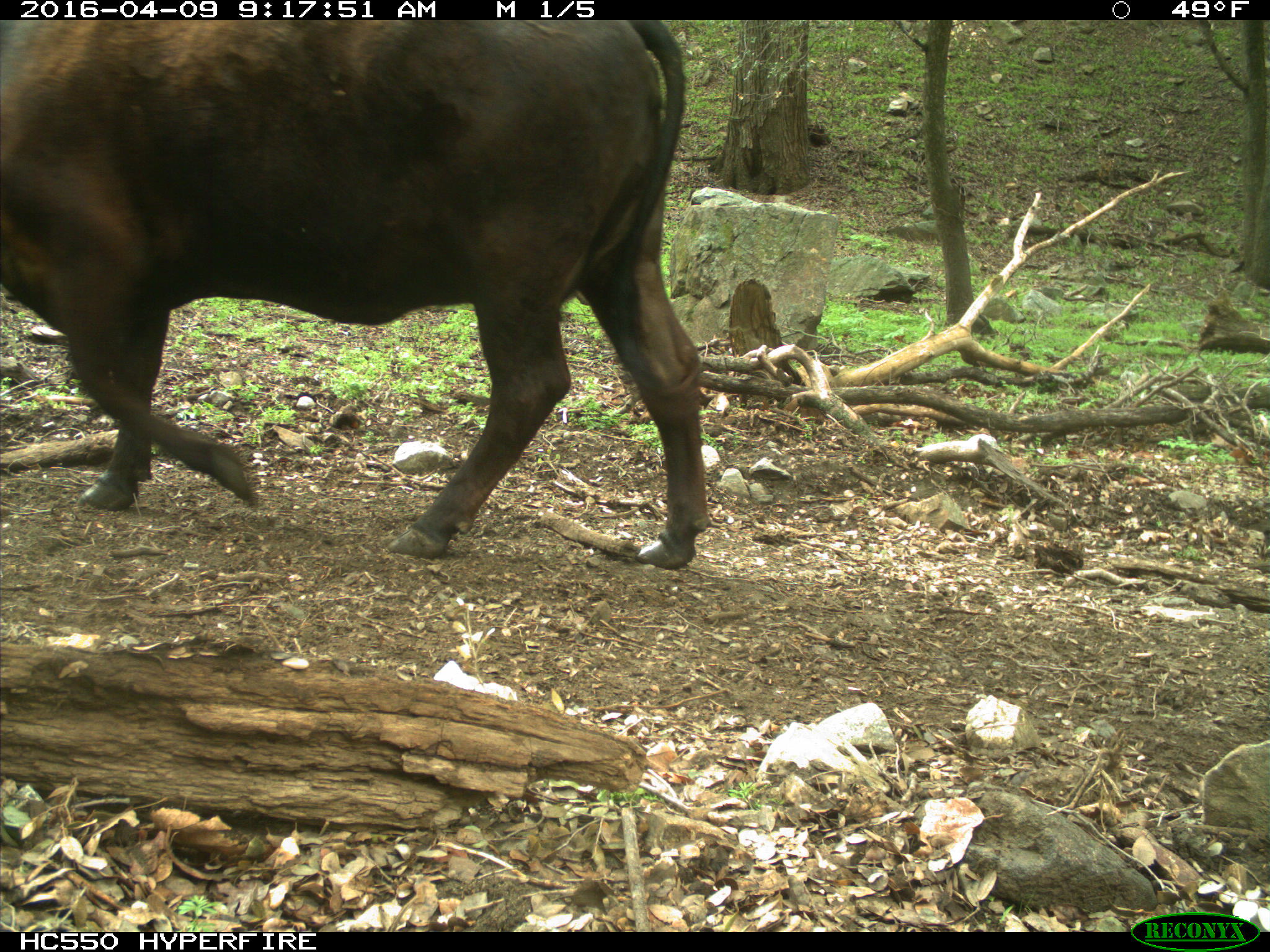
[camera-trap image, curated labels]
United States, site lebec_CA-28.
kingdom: Animalia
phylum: Chordata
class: Mammalia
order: Artiodactyla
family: Bovidae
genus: Bos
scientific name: Bos taurus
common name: domestic cow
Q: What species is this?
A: Bos taurus (domestic cow).